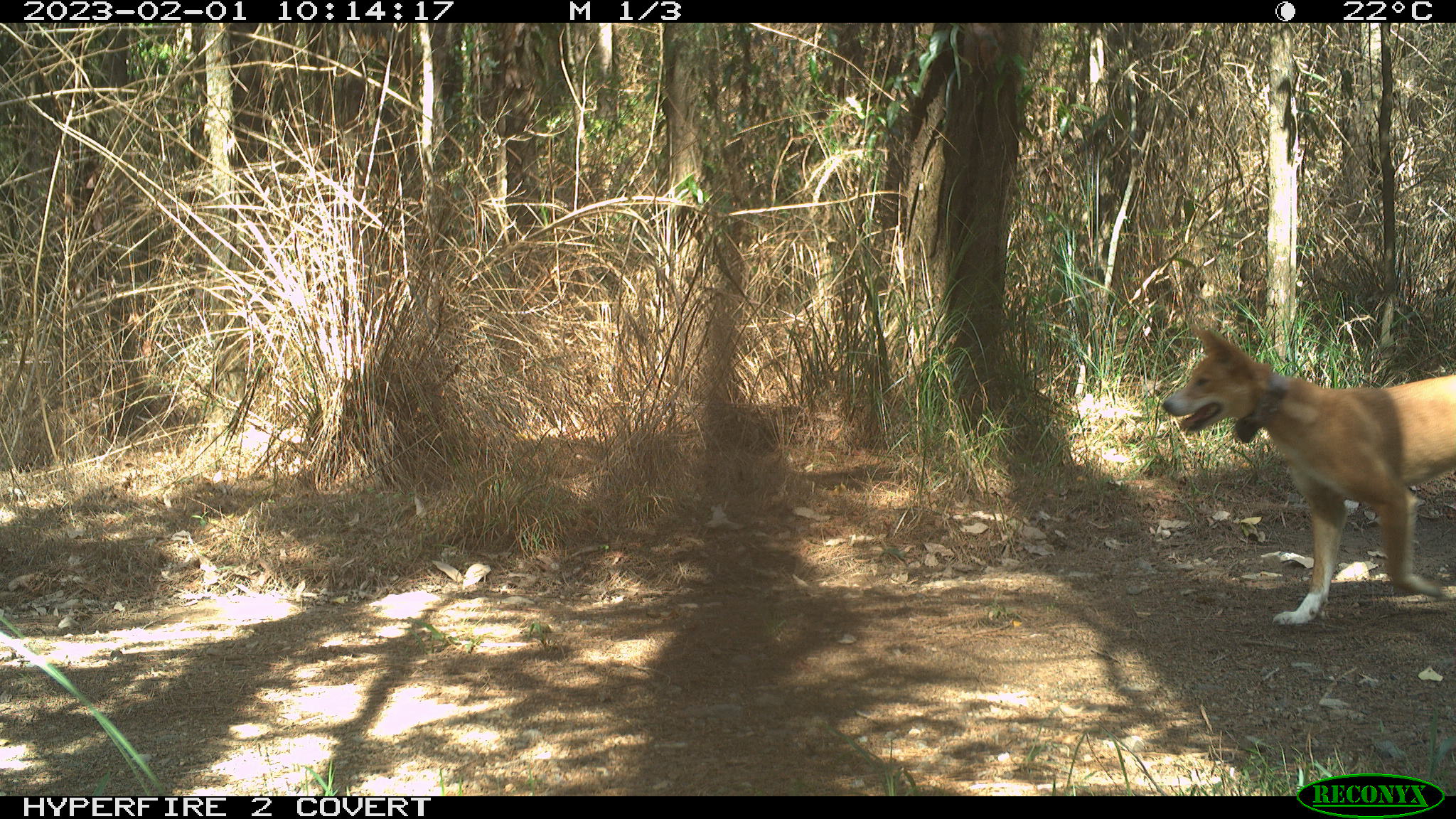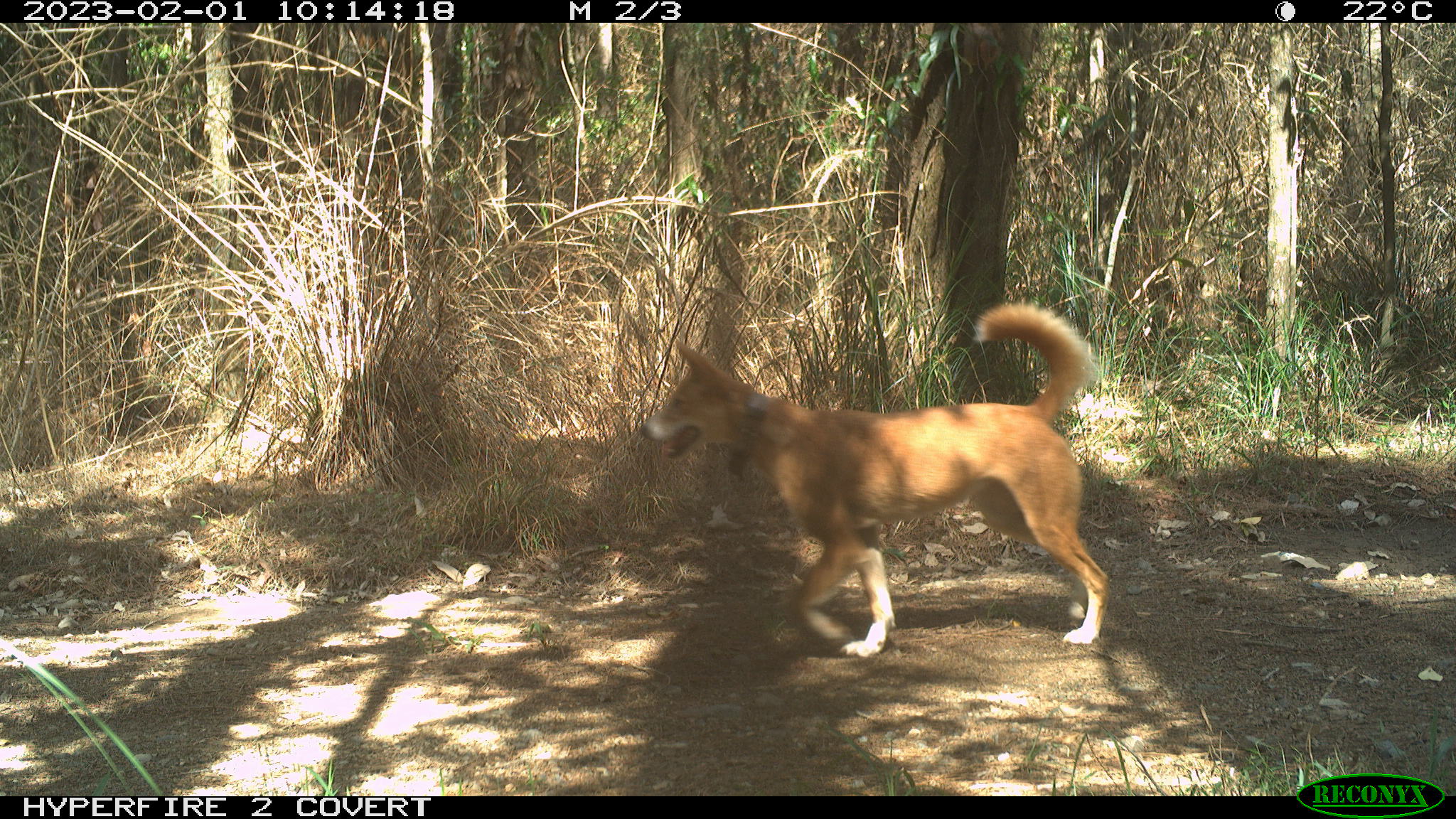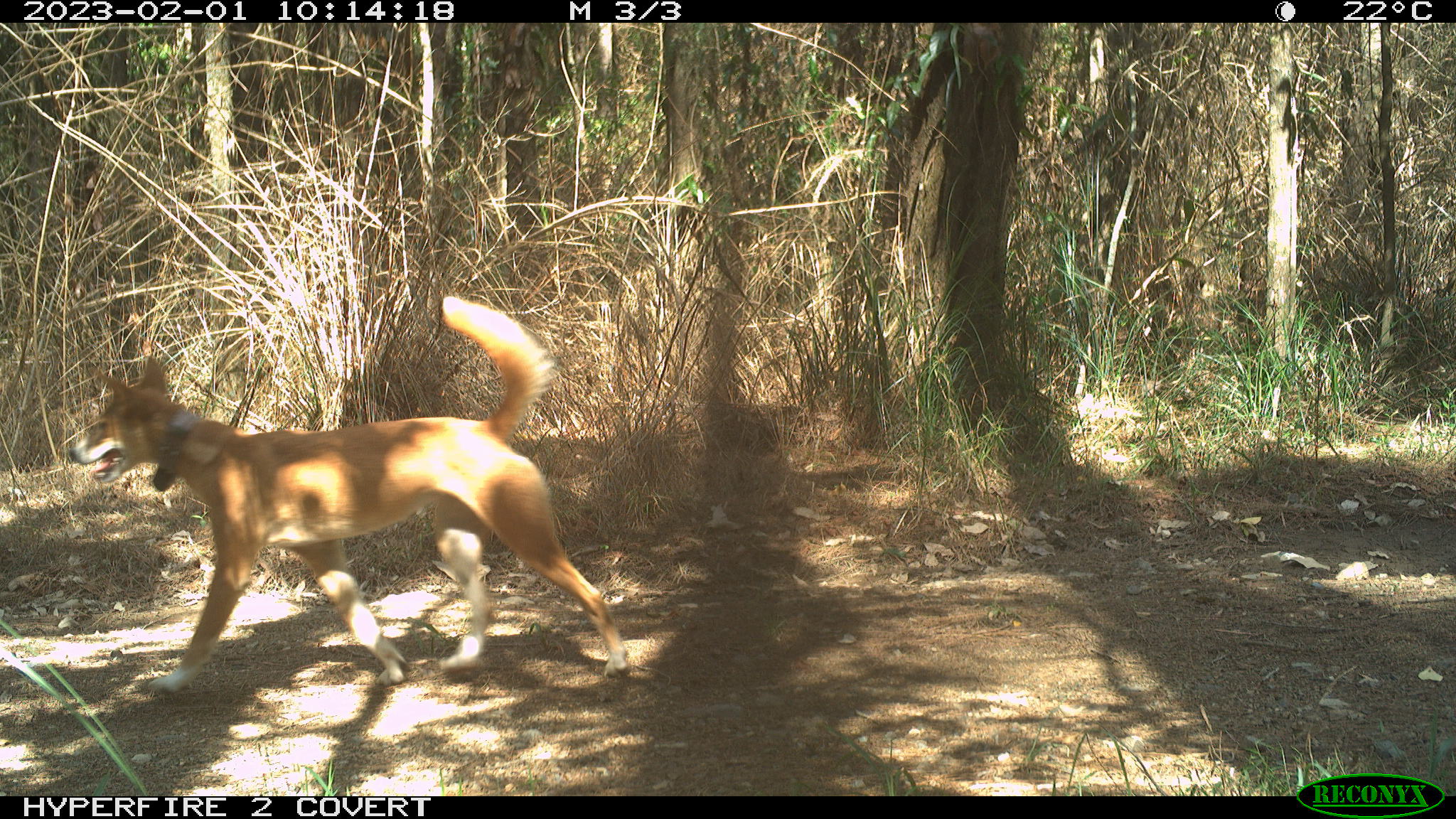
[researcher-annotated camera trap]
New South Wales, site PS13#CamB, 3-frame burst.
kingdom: Animalia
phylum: Chordata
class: Mammalia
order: Carnivora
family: Canidae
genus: Canis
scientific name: Canis familiaris dingo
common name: dingo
Dingo (Canis familiaris dingo).